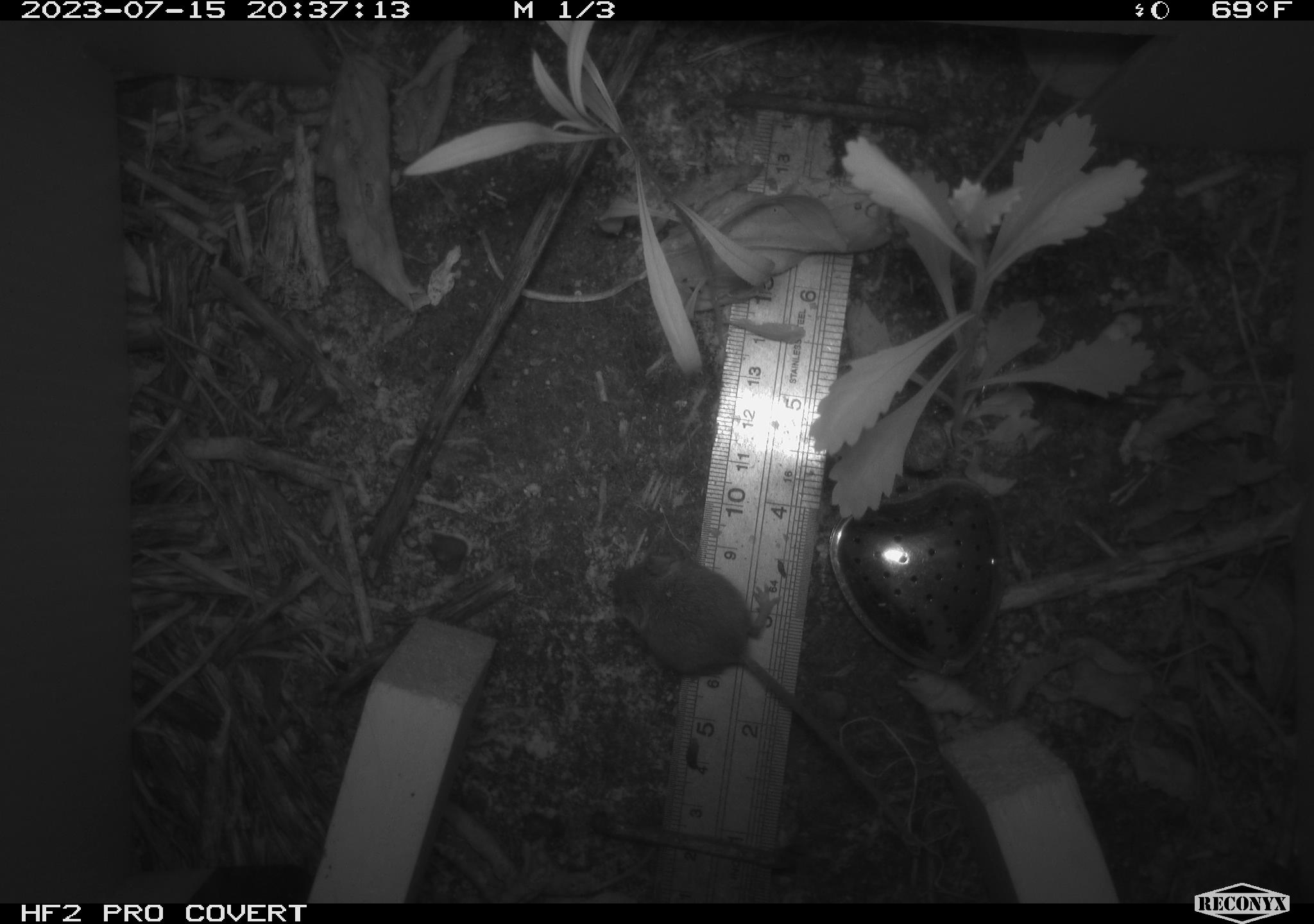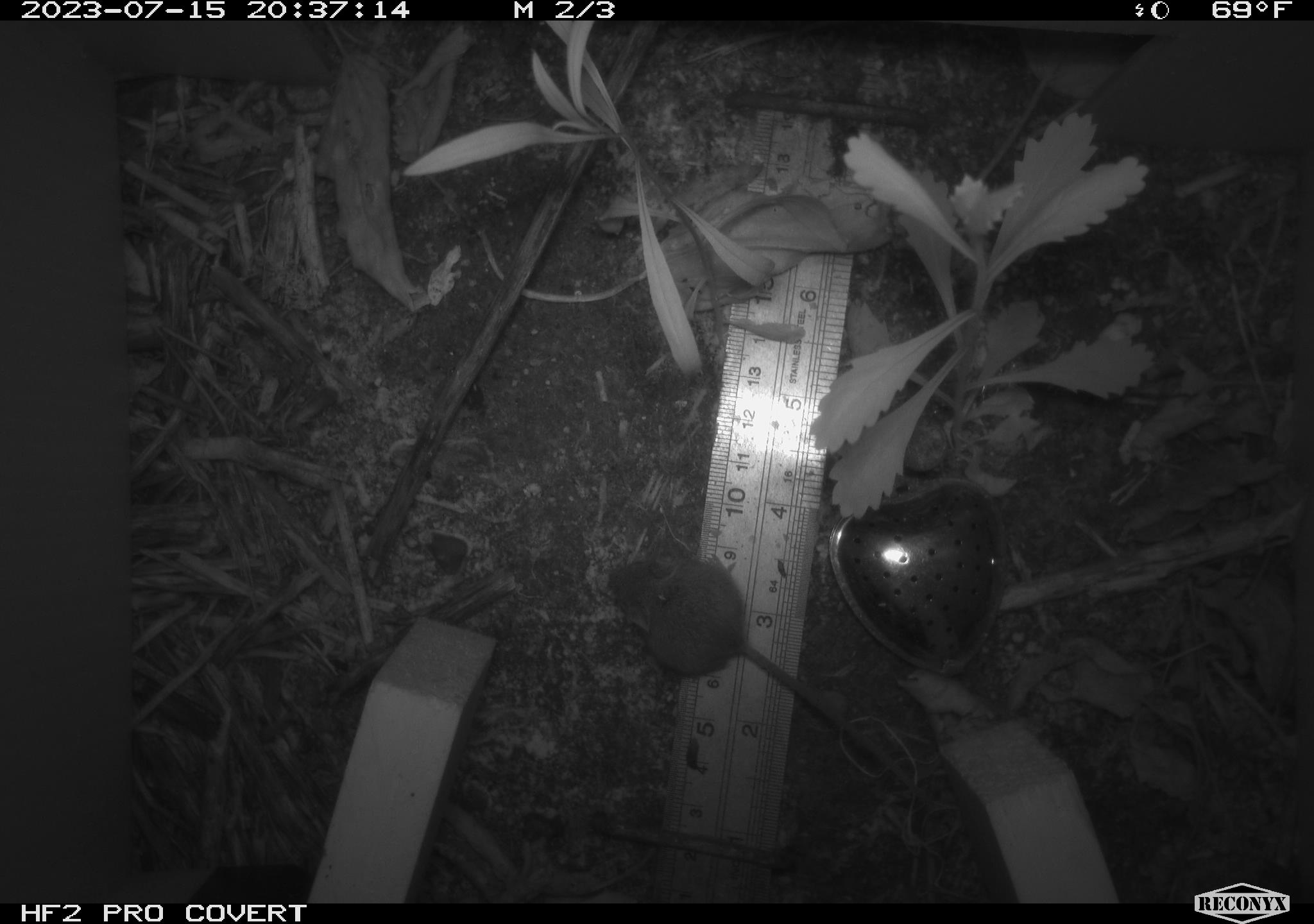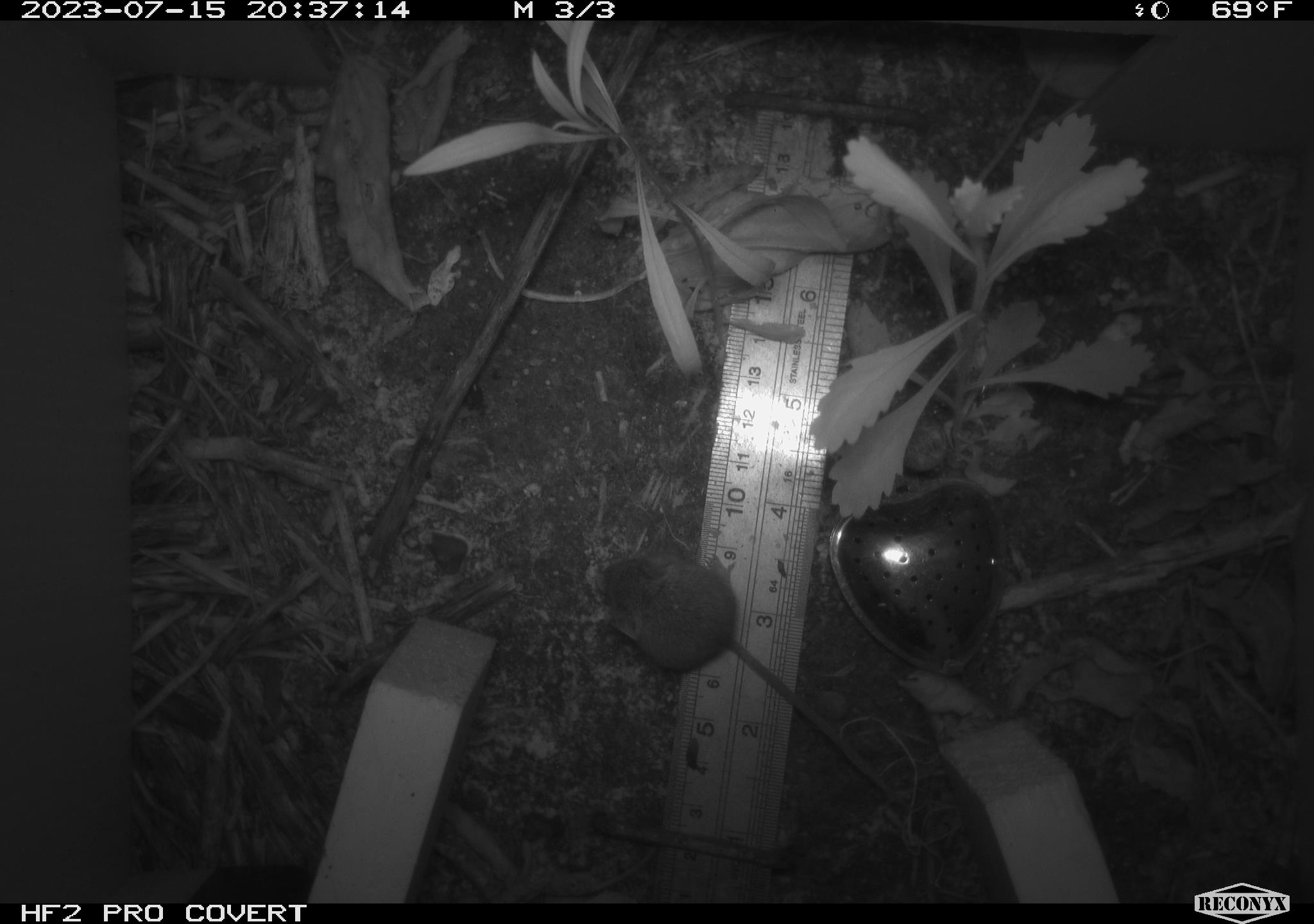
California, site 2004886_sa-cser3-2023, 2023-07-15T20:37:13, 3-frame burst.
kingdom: Animalia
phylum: Chordata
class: Mammalia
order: Rodentia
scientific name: Rodentia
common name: mouse species